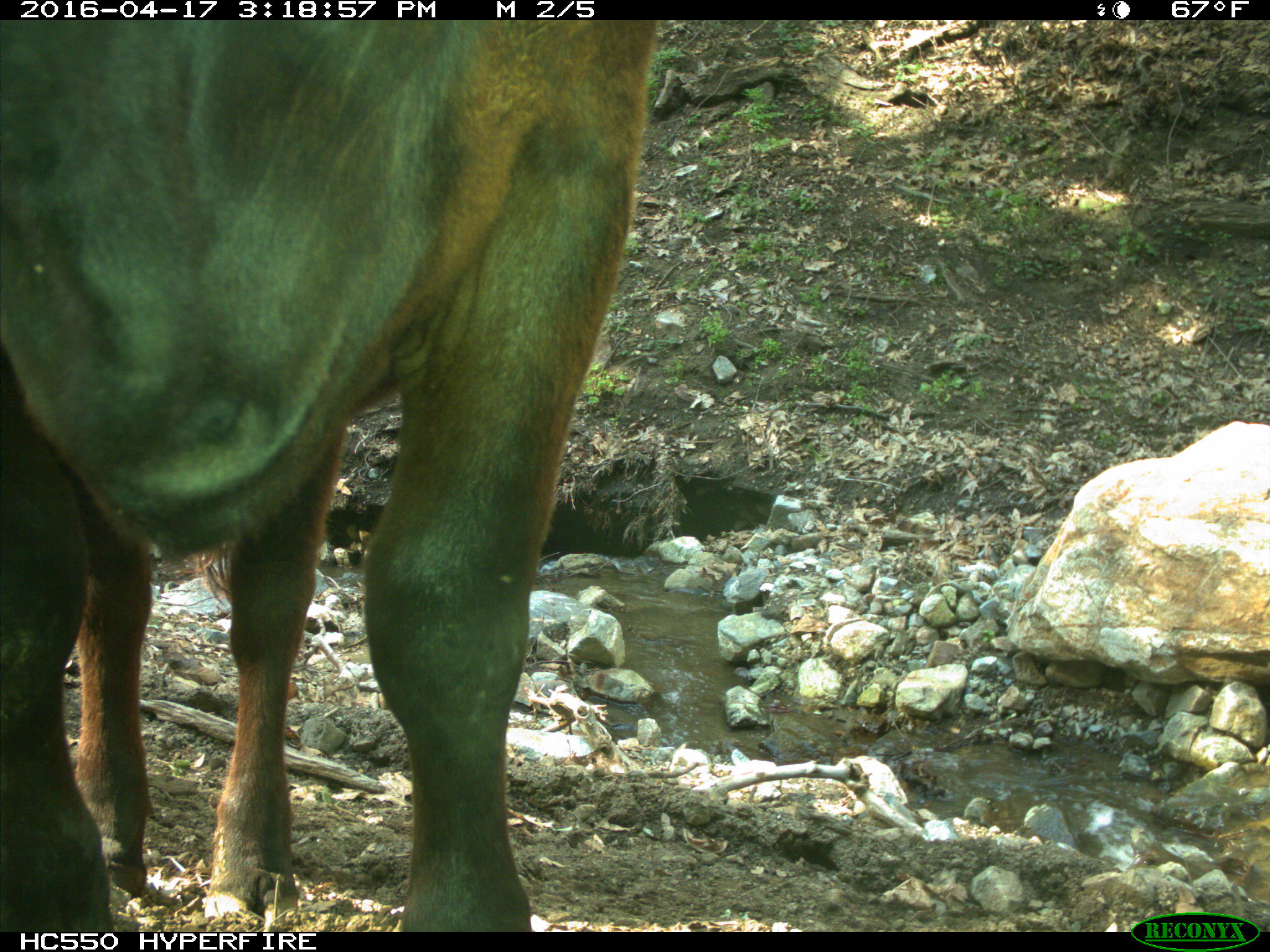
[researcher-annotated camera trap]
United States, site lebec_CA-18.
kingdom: Animalia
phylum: Chordata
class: Mammalia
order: Artiodactyla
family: Bovidae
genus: Bos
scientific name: Bos taurus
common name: domestic cow